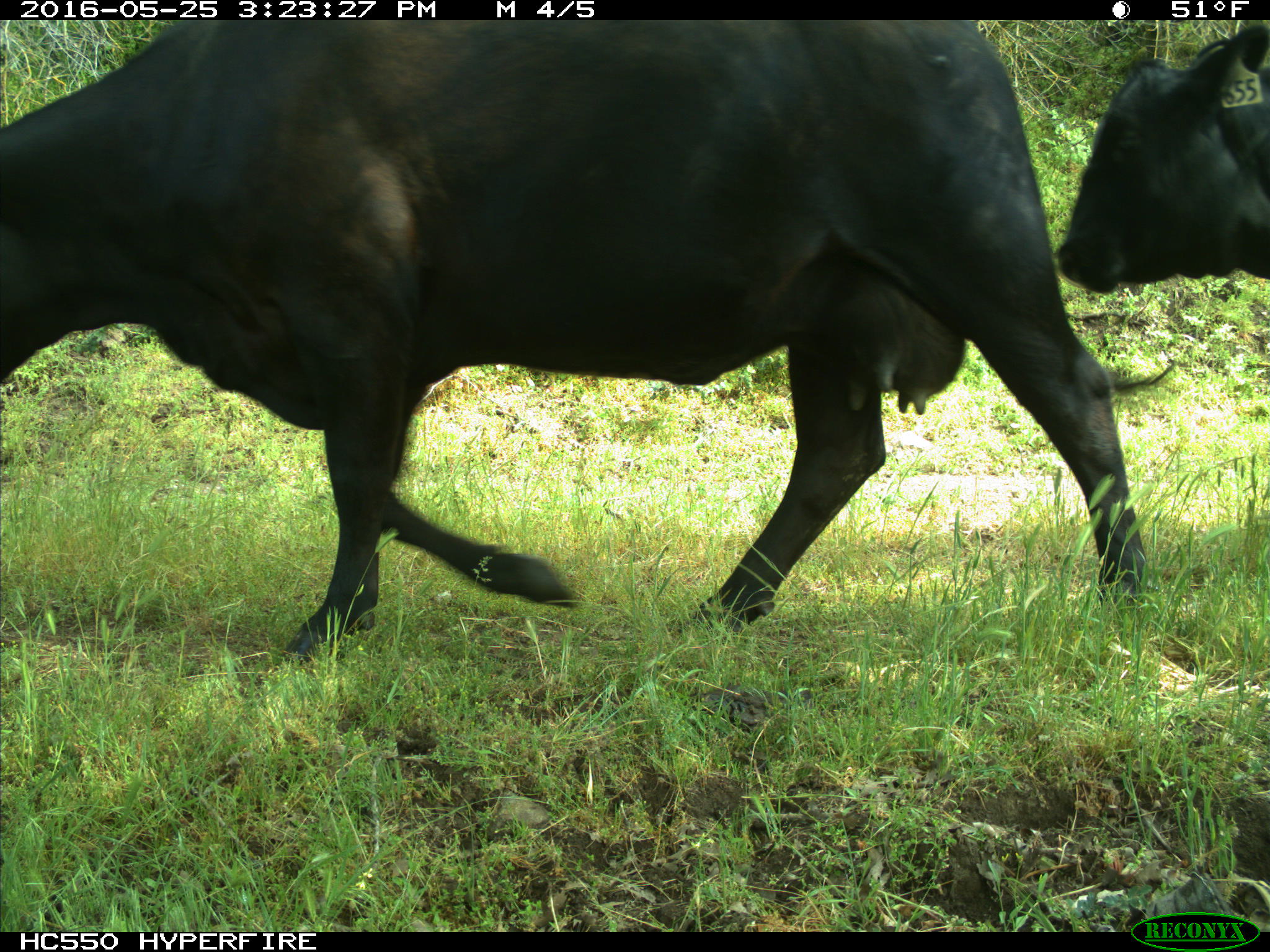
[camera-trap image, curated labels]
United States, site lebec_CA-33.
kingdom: Animalia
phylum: Chordata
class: Mammalia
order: Artiodactyla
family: Bovidae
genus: Bos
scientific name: Bos taurus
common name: domestic cow